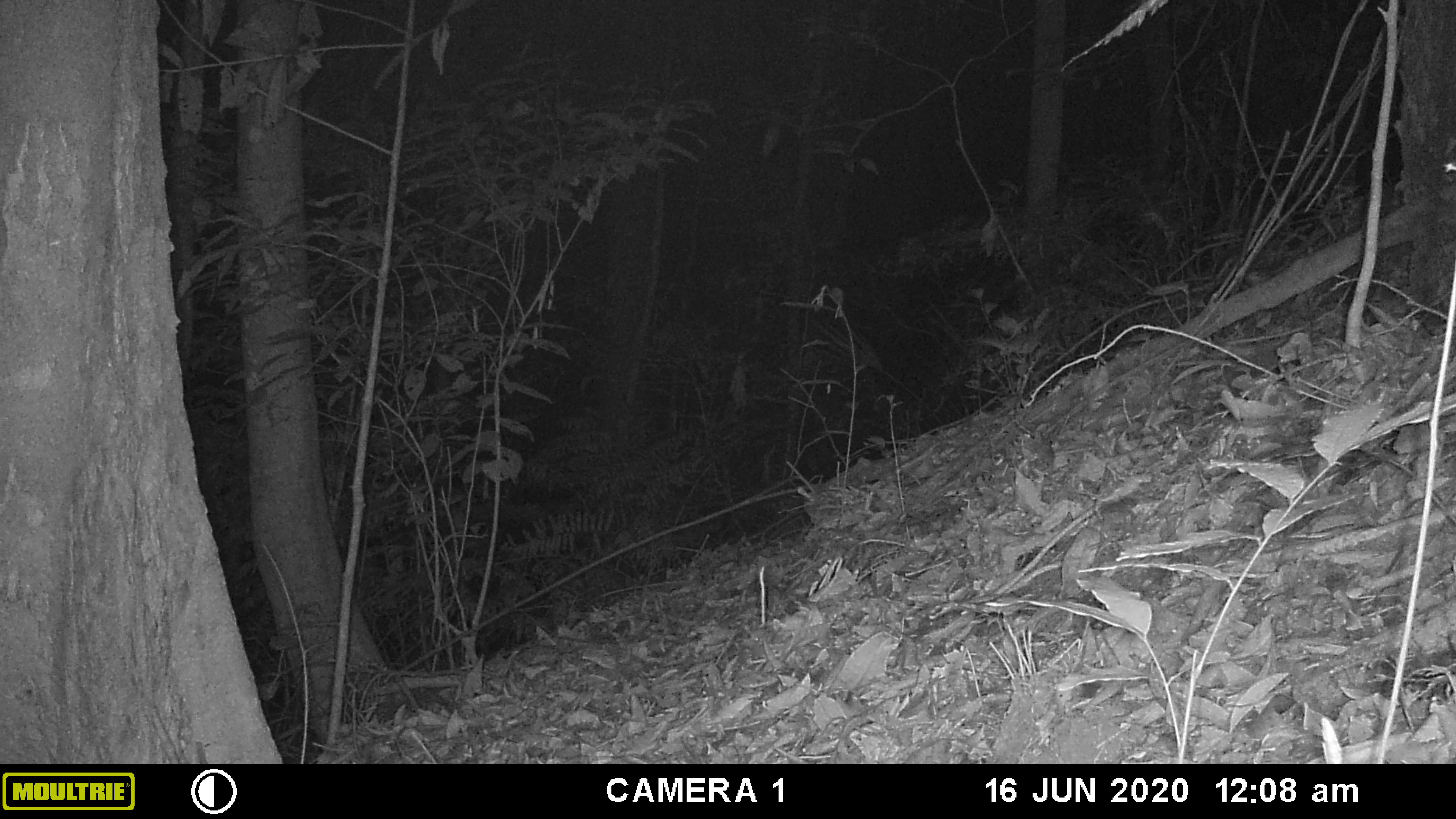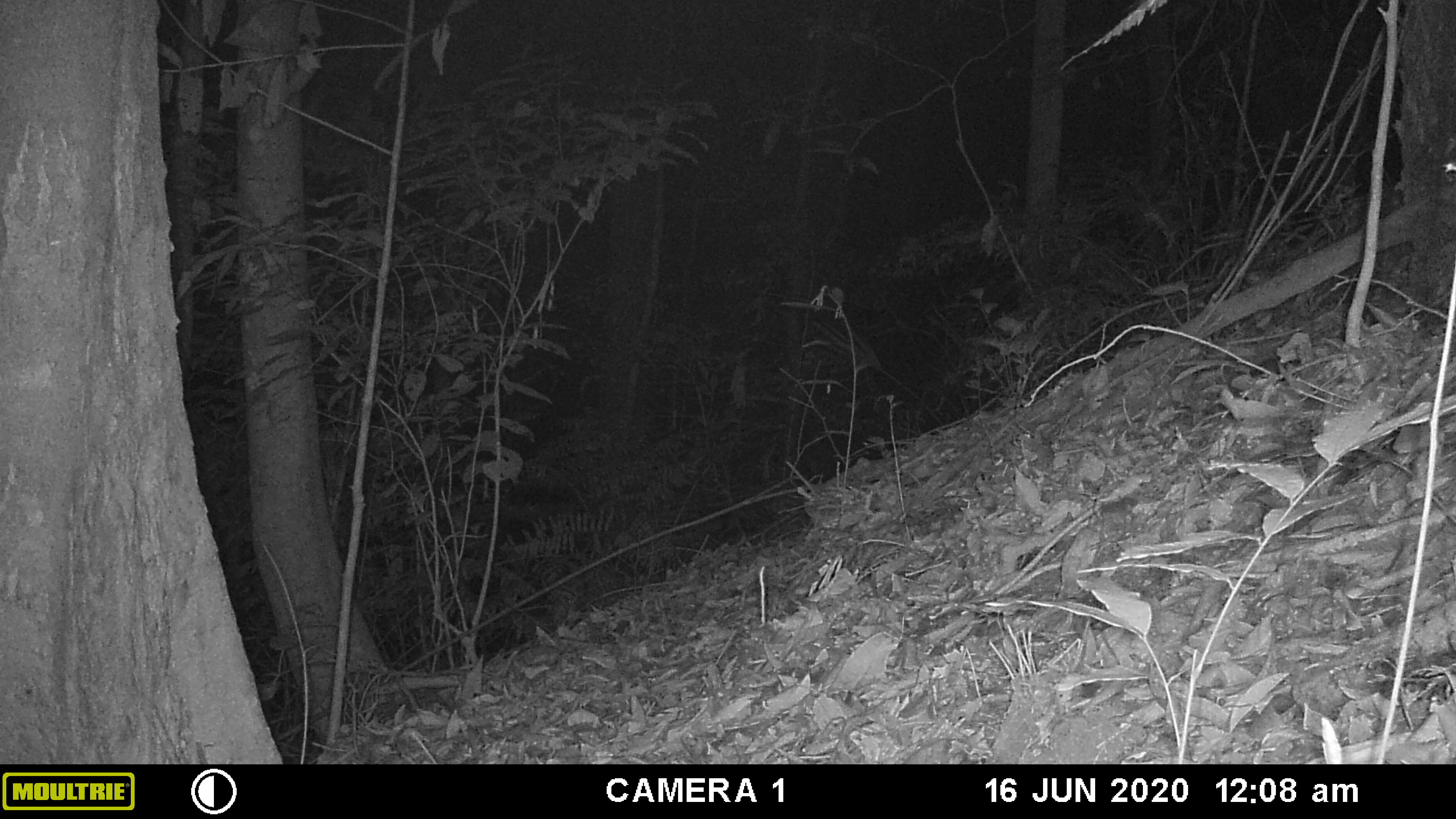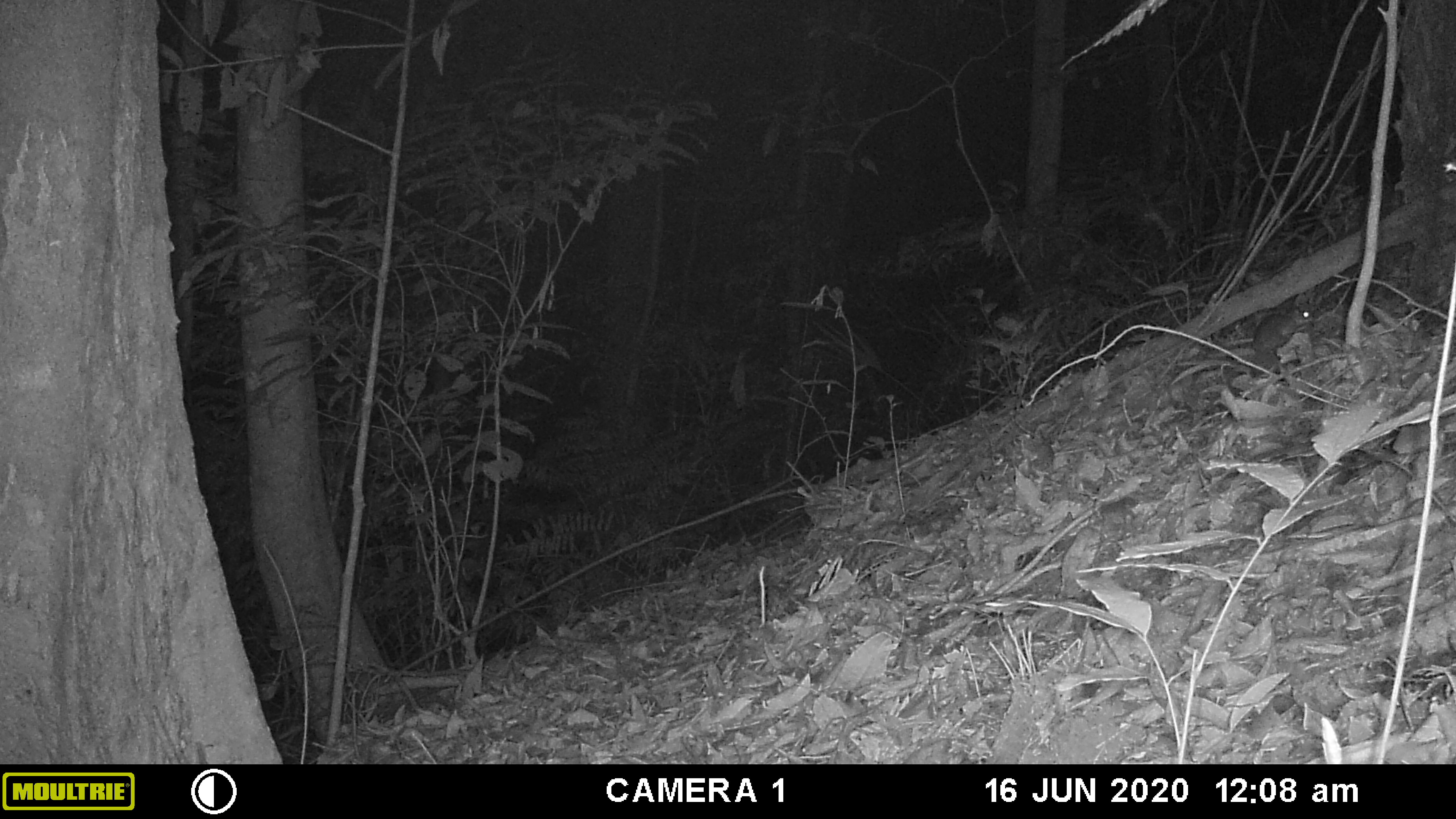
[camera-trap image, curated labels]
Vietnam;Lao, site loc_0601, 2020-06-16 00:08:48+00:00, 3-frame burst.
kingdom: Animalia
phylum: Chordata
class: Mammalia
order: Rodentia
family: Muridae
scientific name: Muridae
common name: old-world mice and rats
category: unidentified murid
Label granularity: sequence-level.